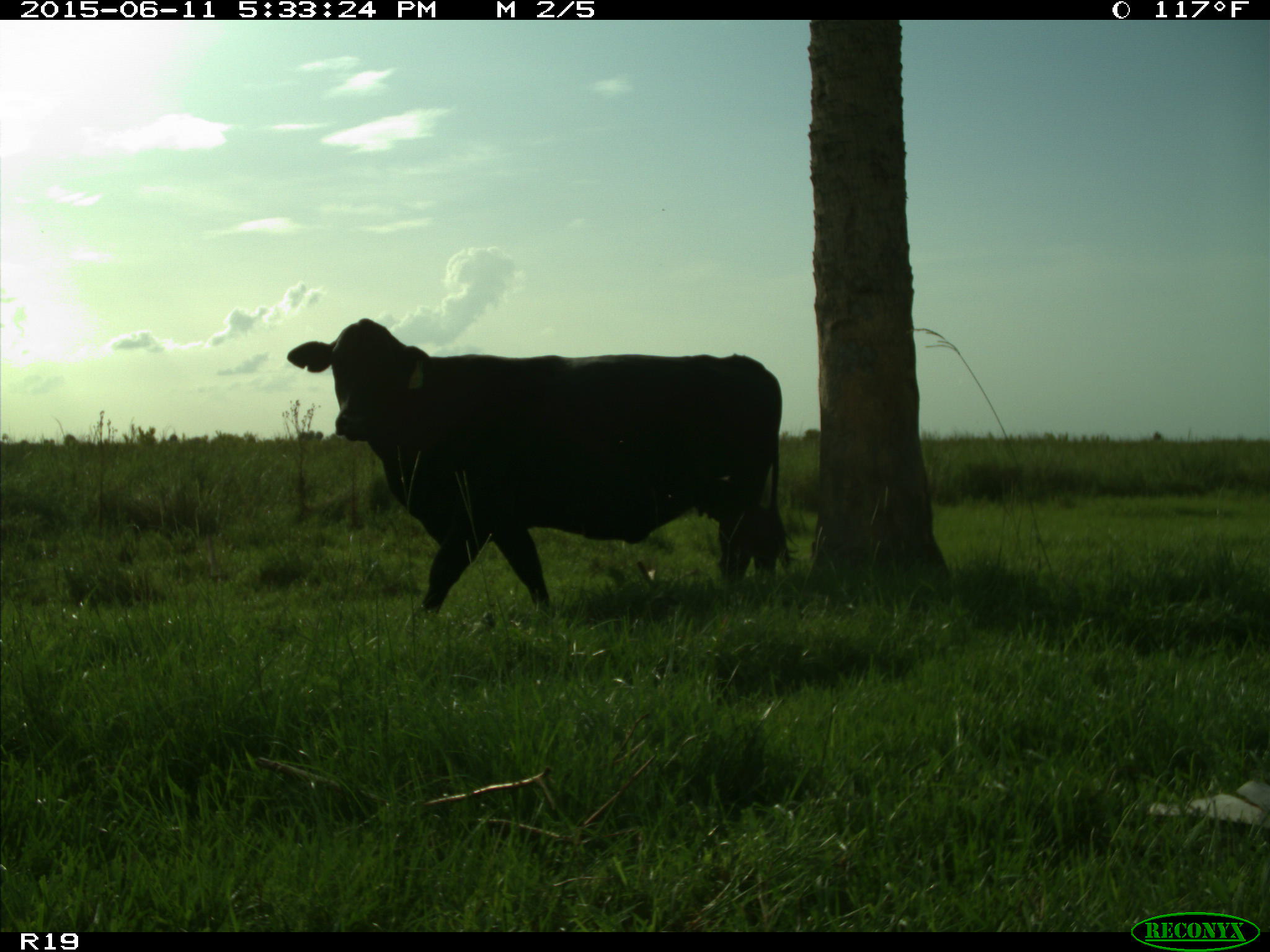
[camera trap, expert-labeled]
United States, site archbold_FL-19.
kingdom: Animalia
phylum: Chordata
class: Mammalia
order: Artiodactyla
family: Bovidae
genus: Bos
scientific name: Bos taurus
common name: domestic cow